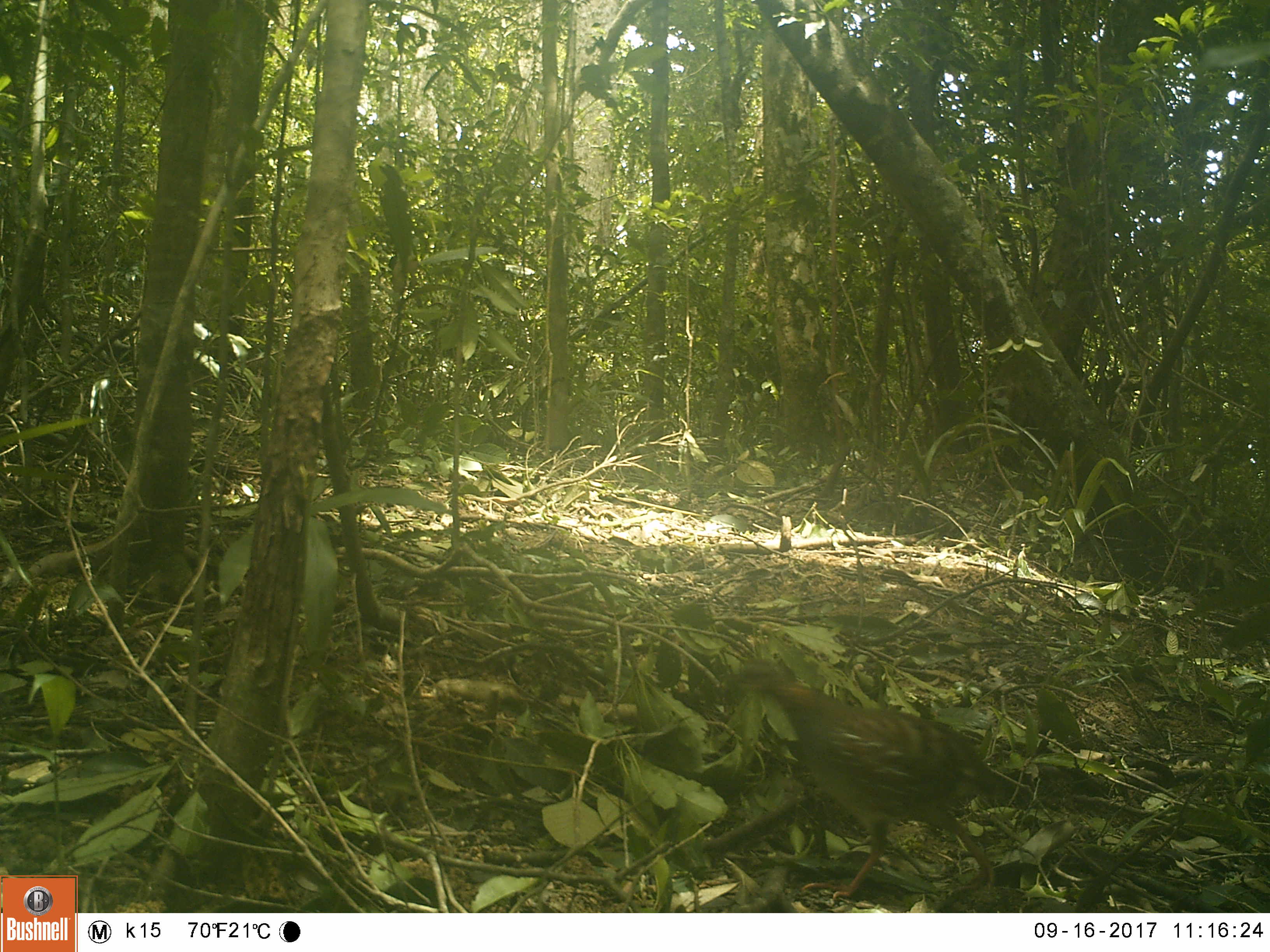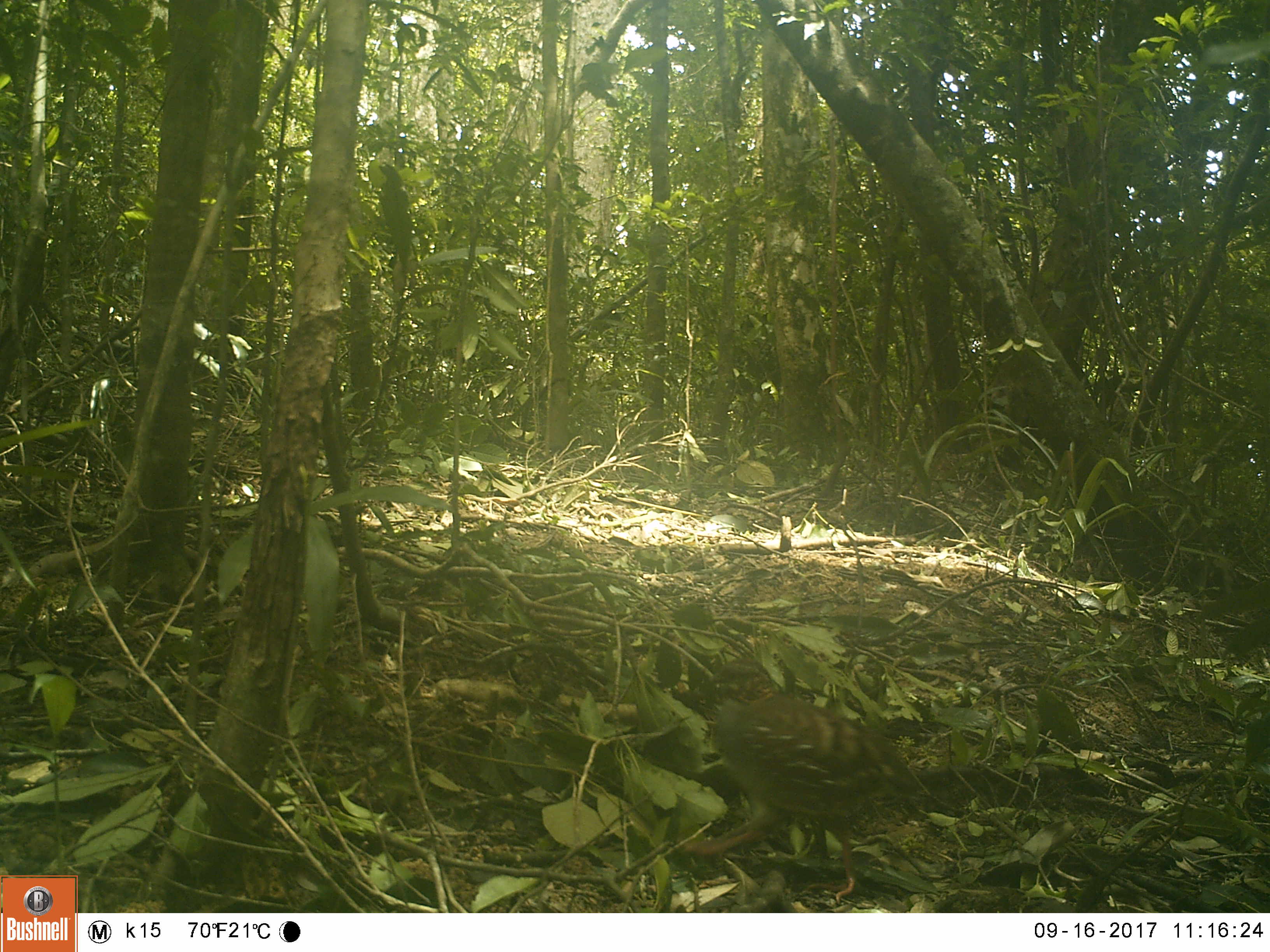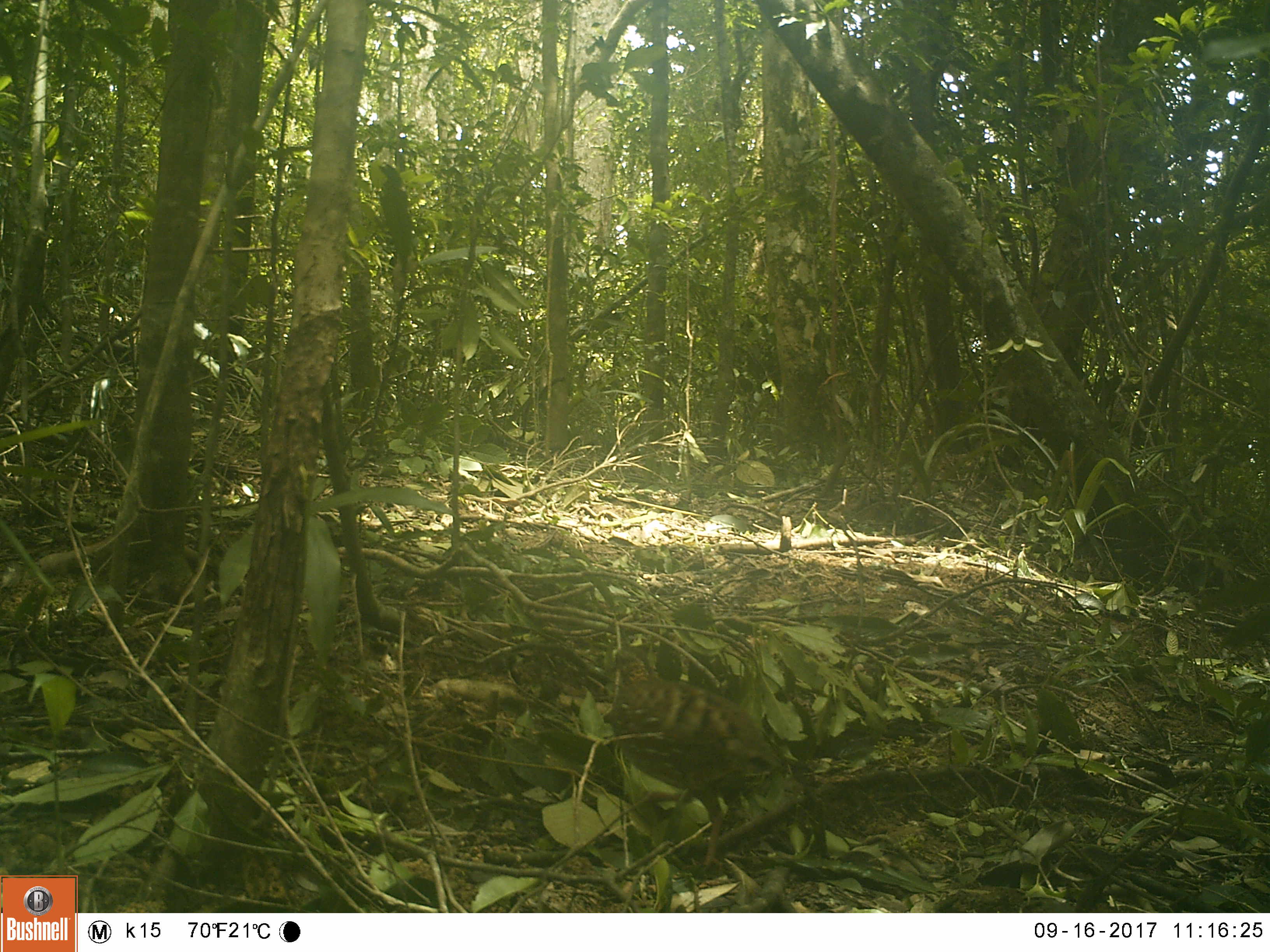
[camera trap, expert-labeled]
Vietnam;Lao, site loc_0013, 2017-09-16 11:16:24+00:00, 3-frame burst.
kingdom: Animalia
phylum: Chordata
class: Aves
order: Galliformes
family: Phasianidae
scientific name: Phasianidae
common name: partridge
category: unidentified partridge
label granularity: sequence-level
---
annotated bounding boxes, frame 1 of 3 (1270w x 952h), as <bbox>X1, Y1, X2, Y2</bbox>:
unidentified partridge: <bbox>726, 656, 1007, 904</bbox>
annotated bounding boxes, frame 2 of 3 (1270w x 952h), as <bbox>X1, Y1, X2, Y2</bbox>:
unidentified partridge: <bbox>679, 656, 923, 906</bbox>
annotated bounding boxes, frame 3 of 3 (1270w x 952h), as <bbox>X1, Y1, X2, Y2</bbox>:
unidentified partridge: <bbox>603, 649, 791, 872</bbox>